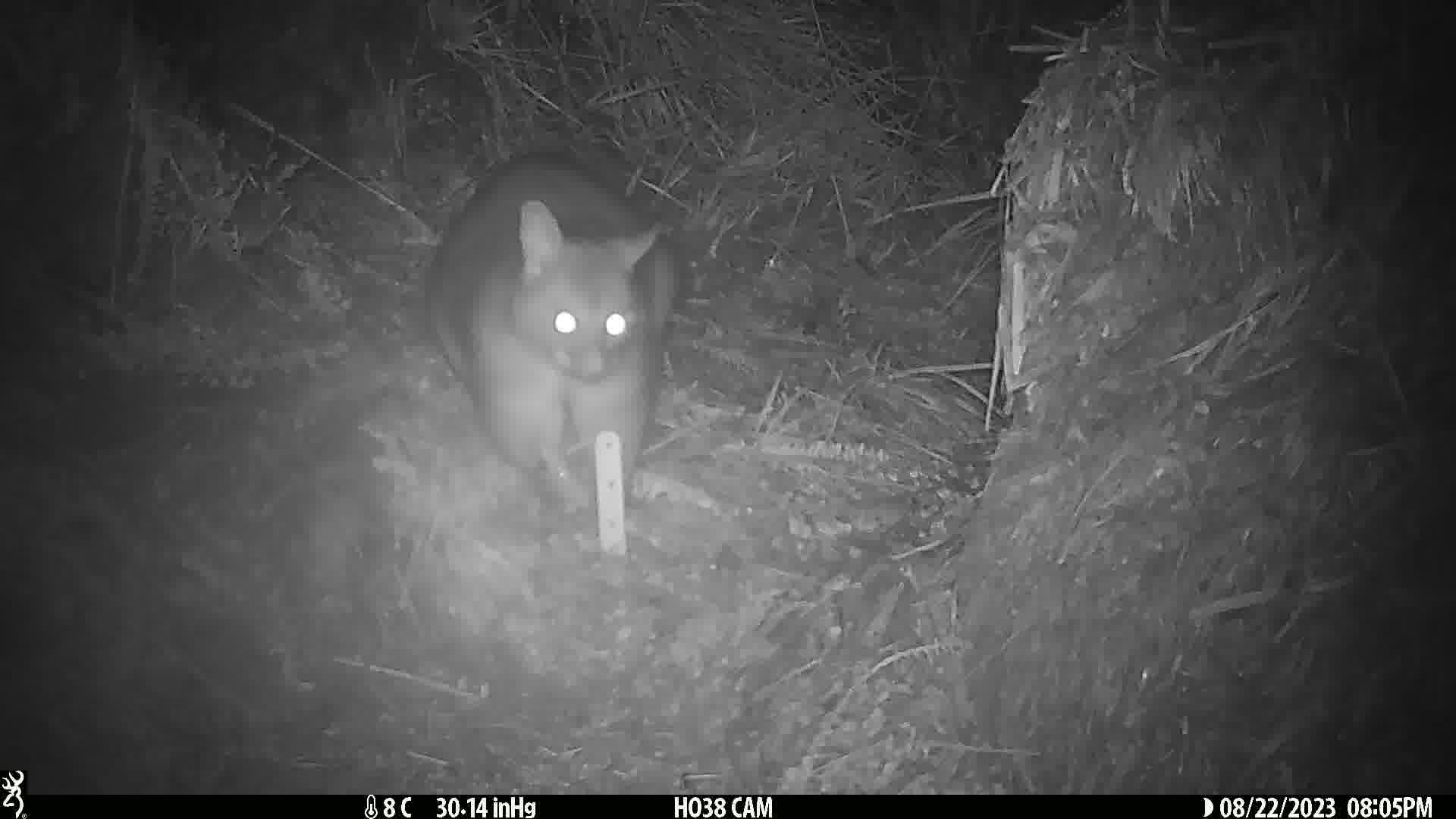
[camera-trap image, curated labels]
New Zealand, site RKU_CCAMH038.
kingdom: Animalia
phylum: Chordata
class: Mammalia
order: Diprotodontia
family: Phalangeridae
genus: Trichosurus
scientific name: Trichosurus vulpecula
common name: common brushtail possum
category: possum